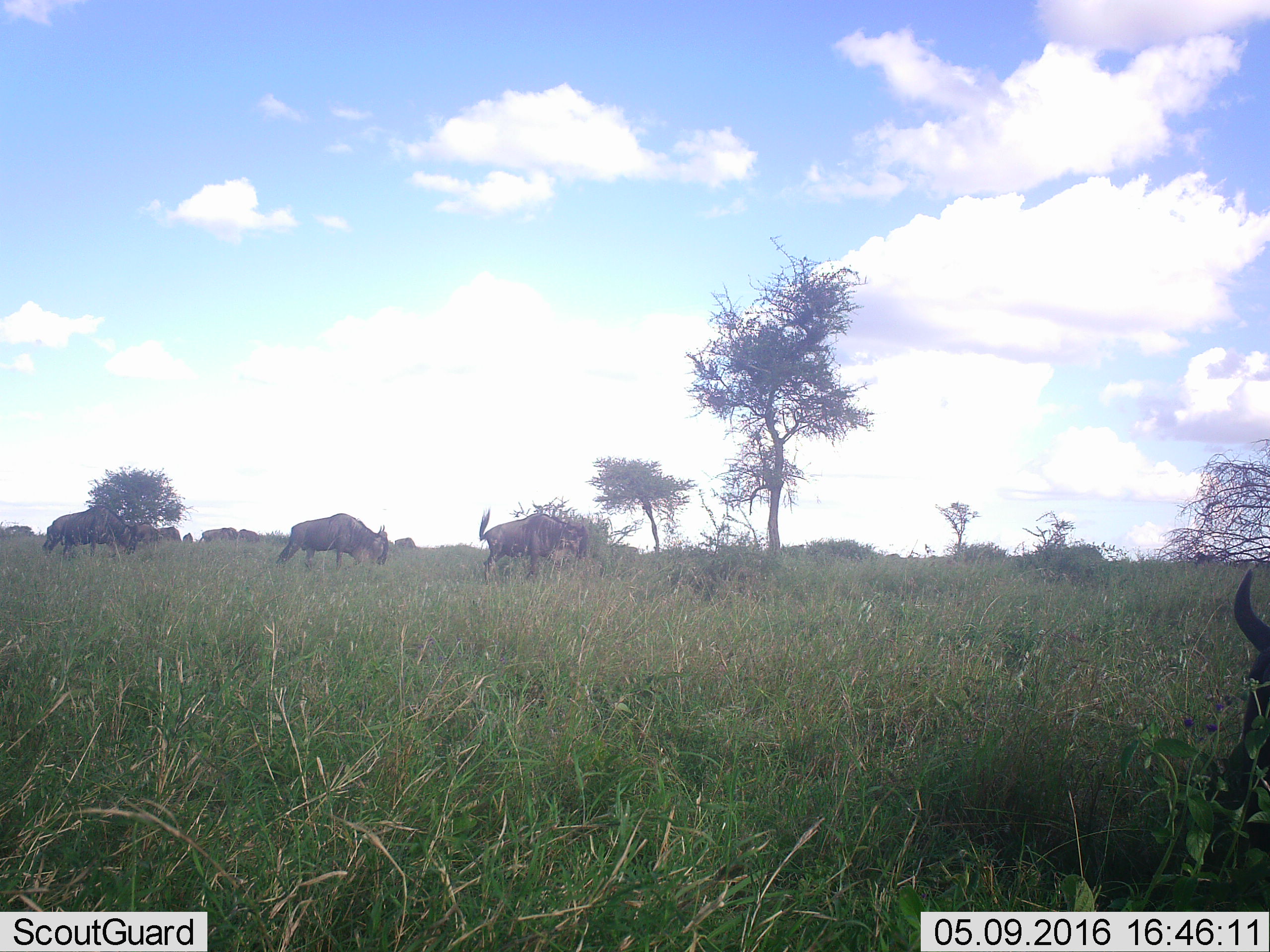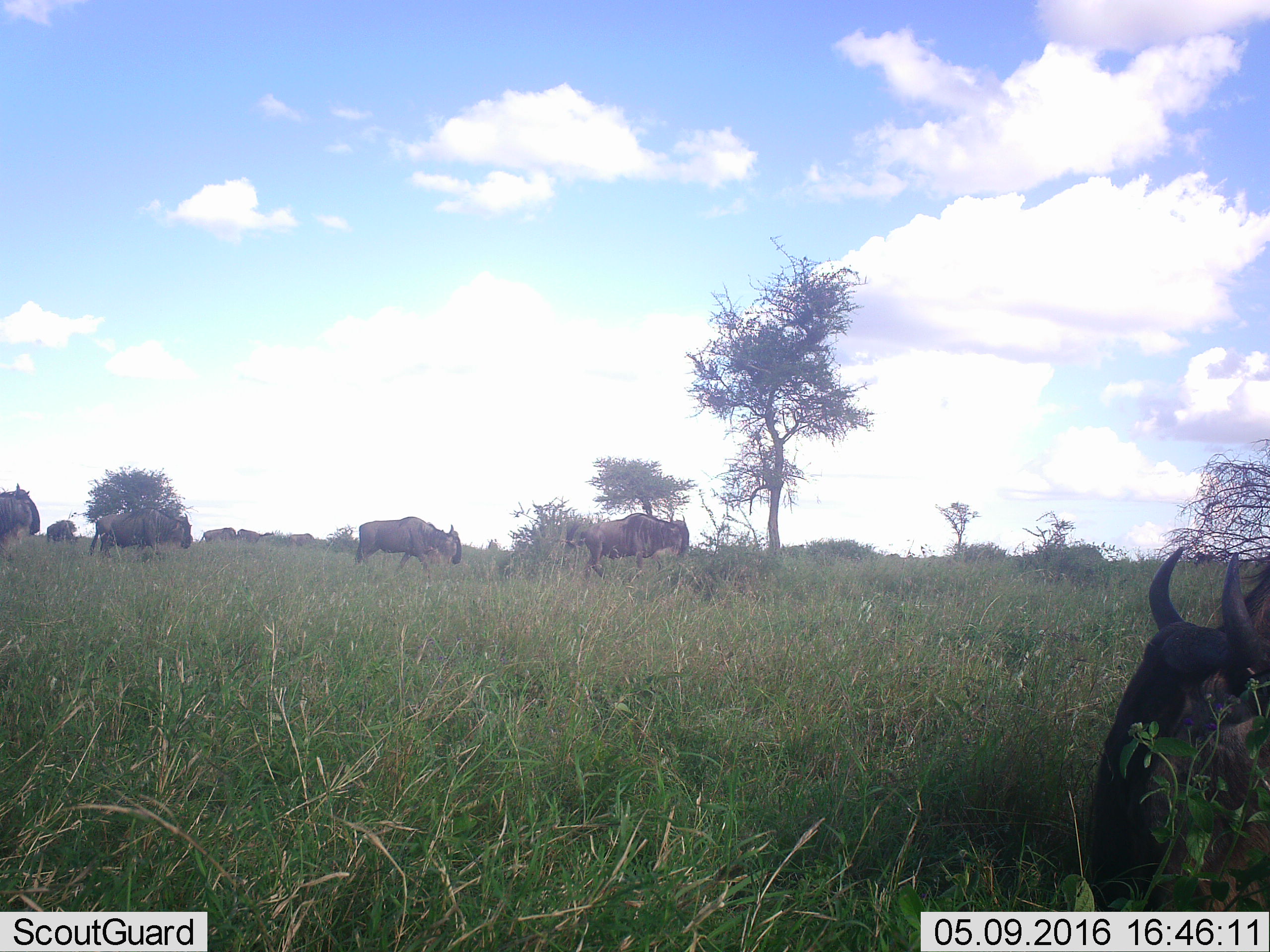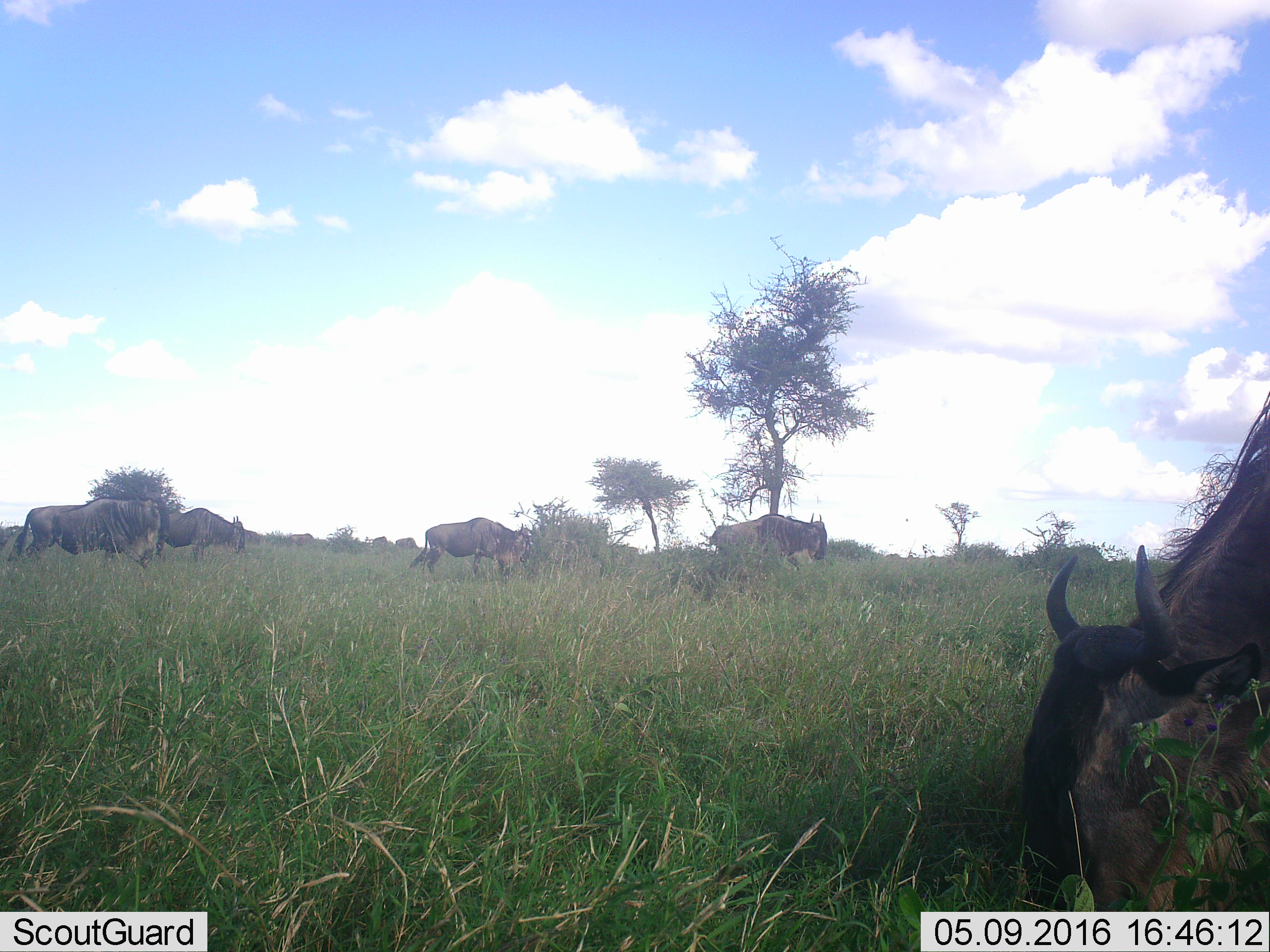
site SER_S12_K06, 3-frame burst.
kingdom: Animalia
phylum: Chordata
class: Mammalia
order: Artiodactyla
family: Bovidae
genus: Connochaetes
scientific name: Connochaetes taurinus taurinus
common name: blue wildebeest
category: wildebeestblue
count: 10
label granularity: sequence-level